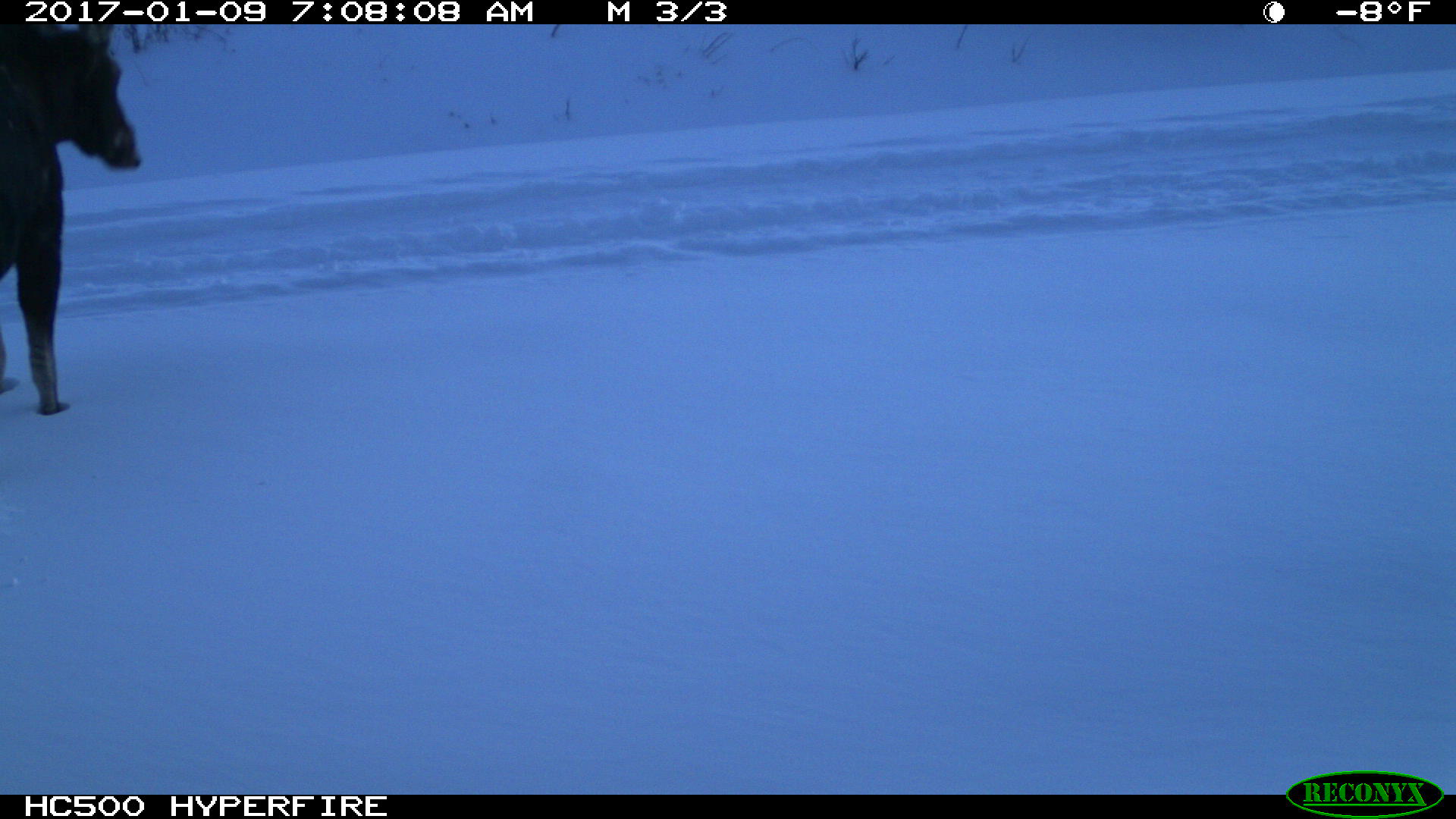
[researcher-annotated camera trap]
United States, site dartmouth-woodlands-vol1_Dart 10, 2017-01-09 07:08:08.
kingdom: Animalia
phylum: Chordata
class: Mammalia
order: Artiodactyla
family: Cervidae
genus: Alces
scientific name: Alces alces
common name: moose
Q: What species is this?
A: Moose (Alces alces).